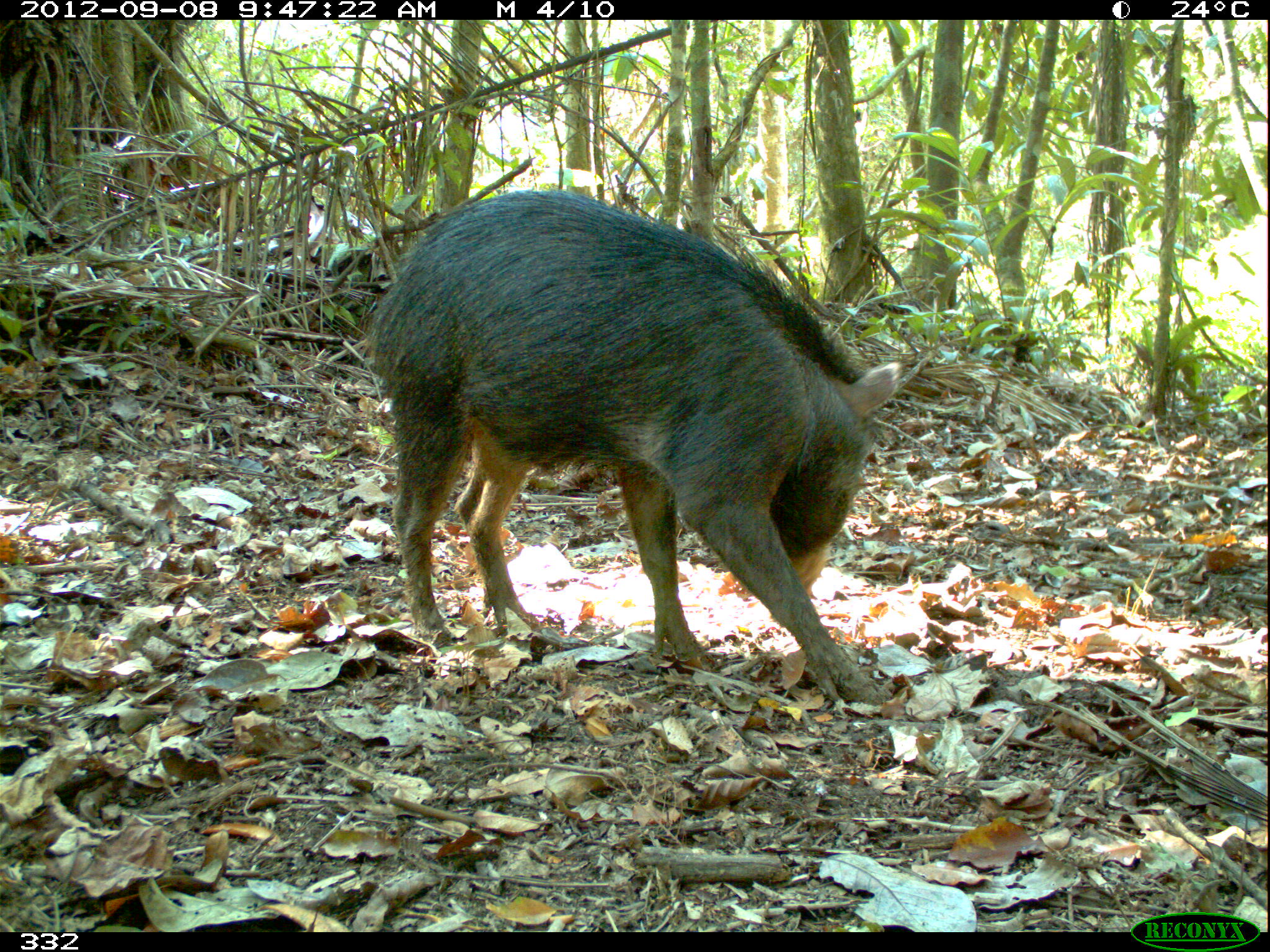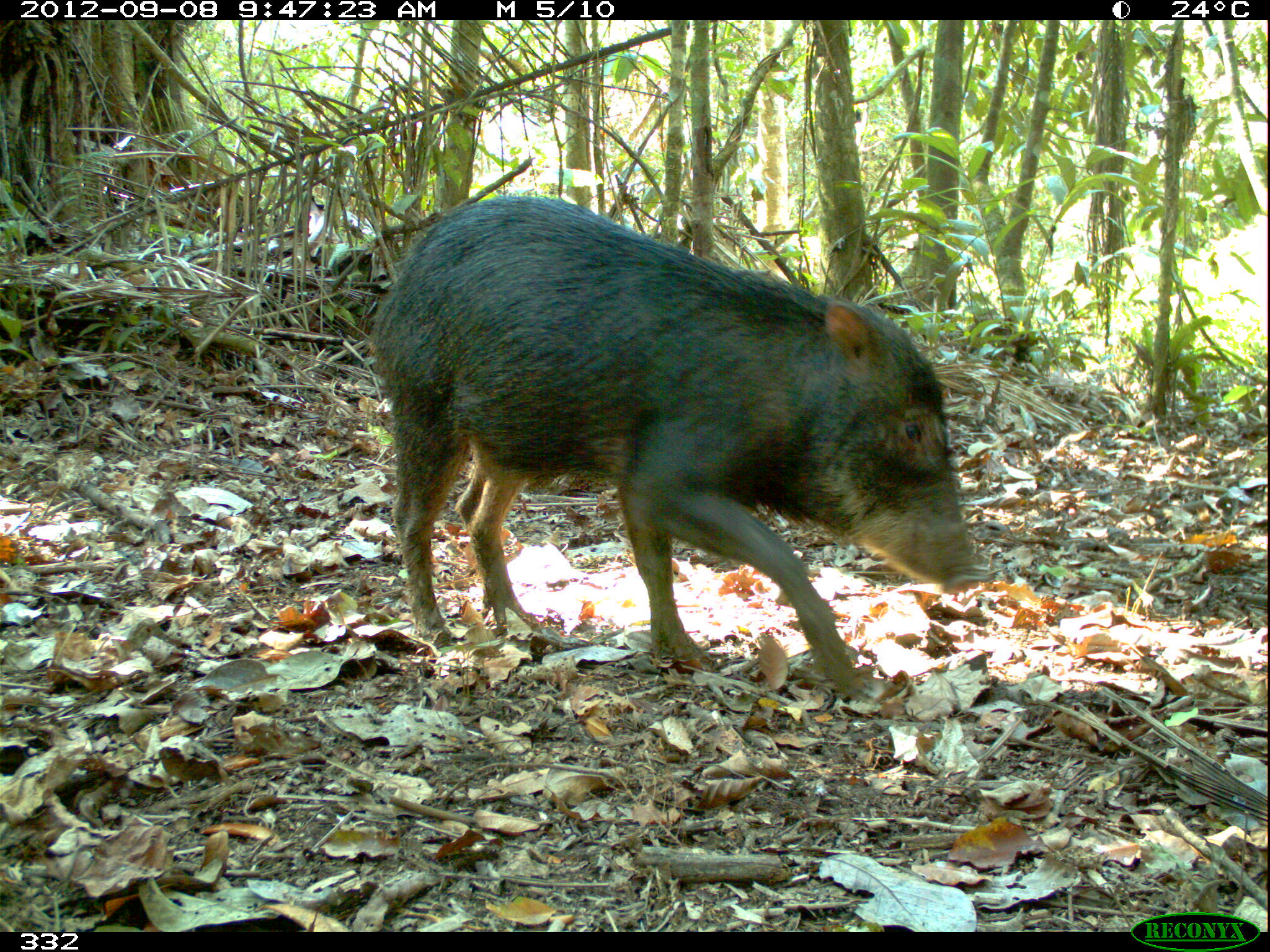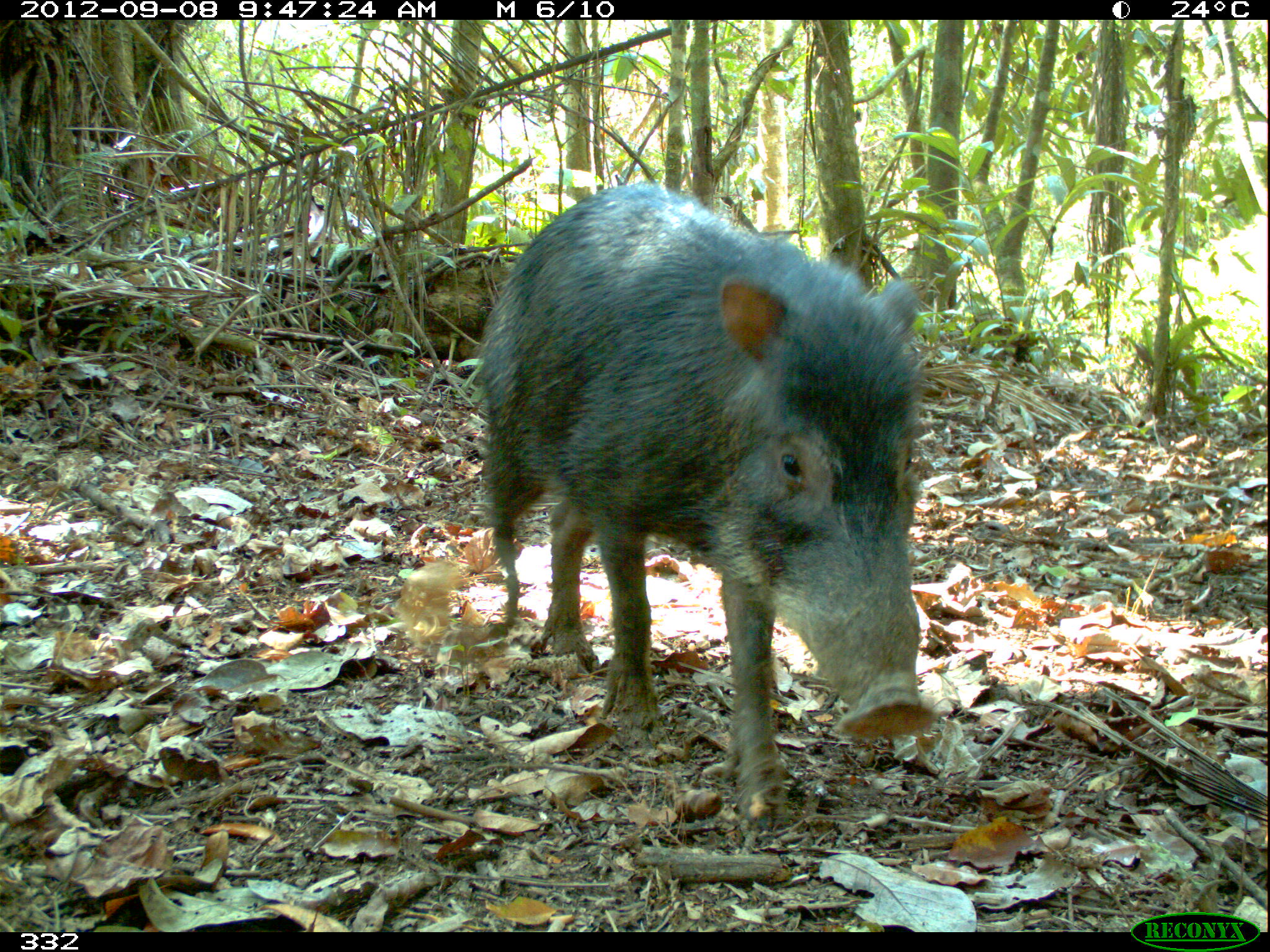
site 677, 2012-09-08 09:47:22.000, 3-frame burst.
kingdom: Animalia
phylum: Chordata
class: Mammalia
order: Artiodactyla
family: Tayassuidae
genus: Tayassu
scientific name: Tayassu pecari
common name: white-lipped peccary